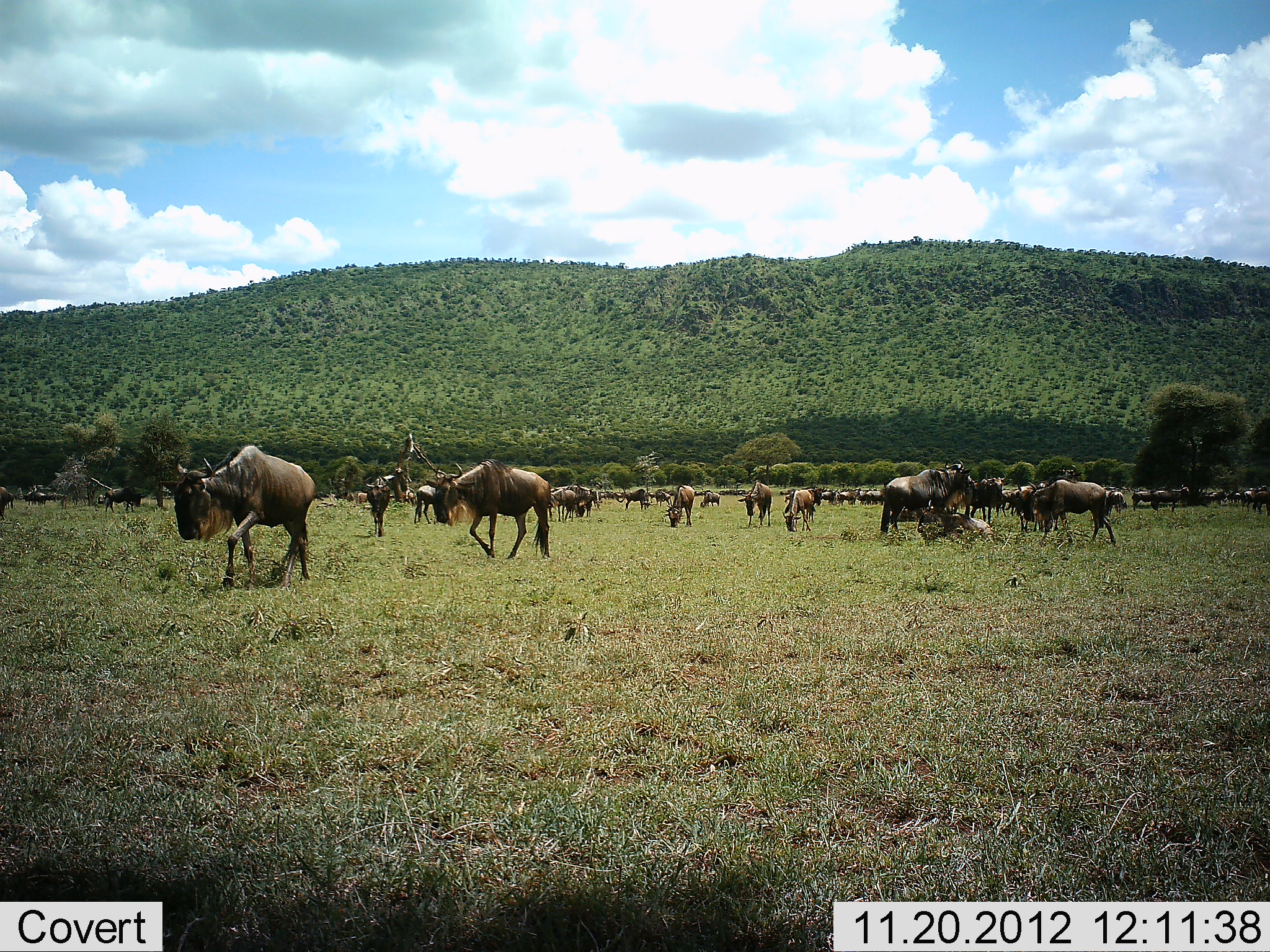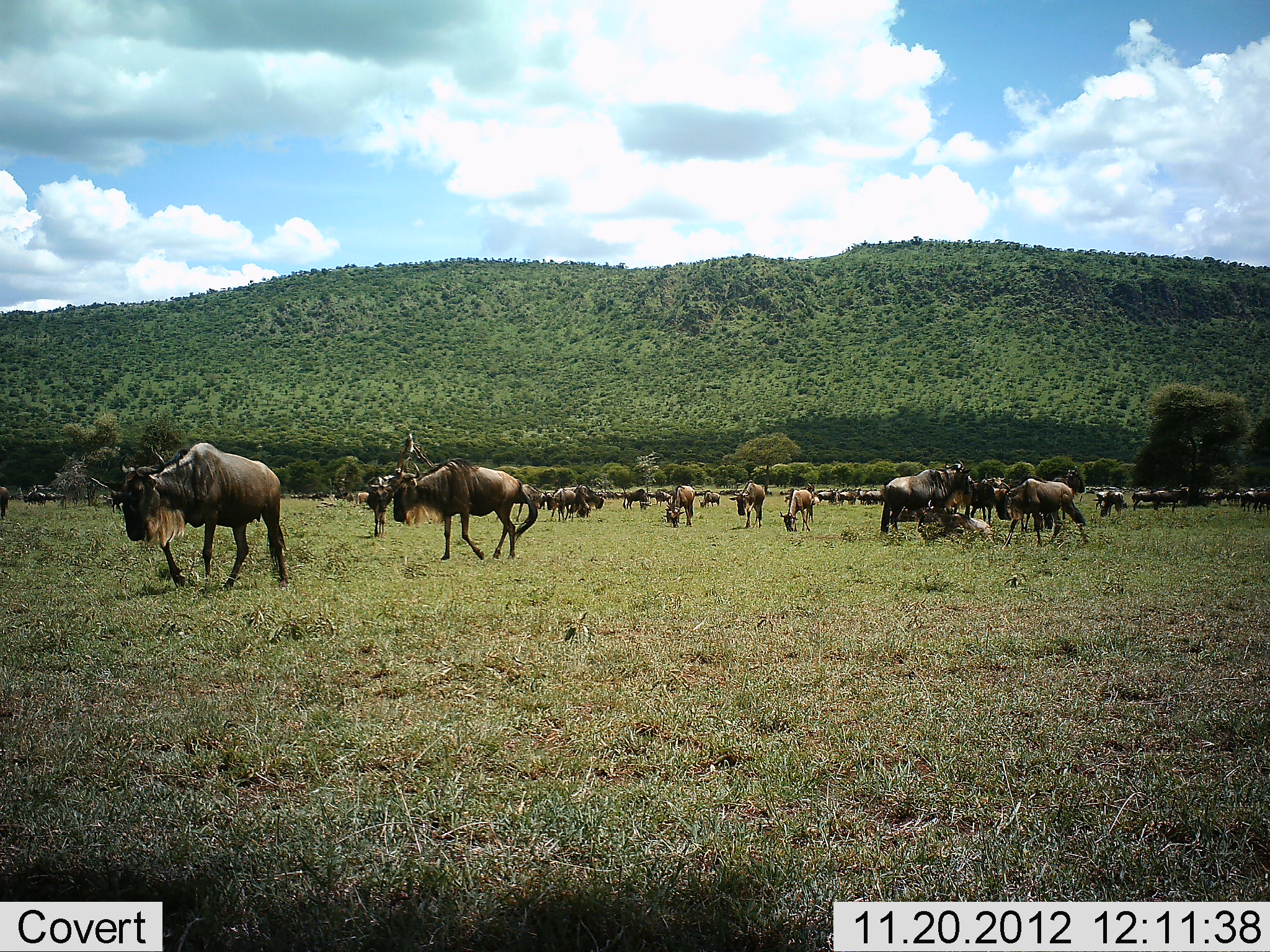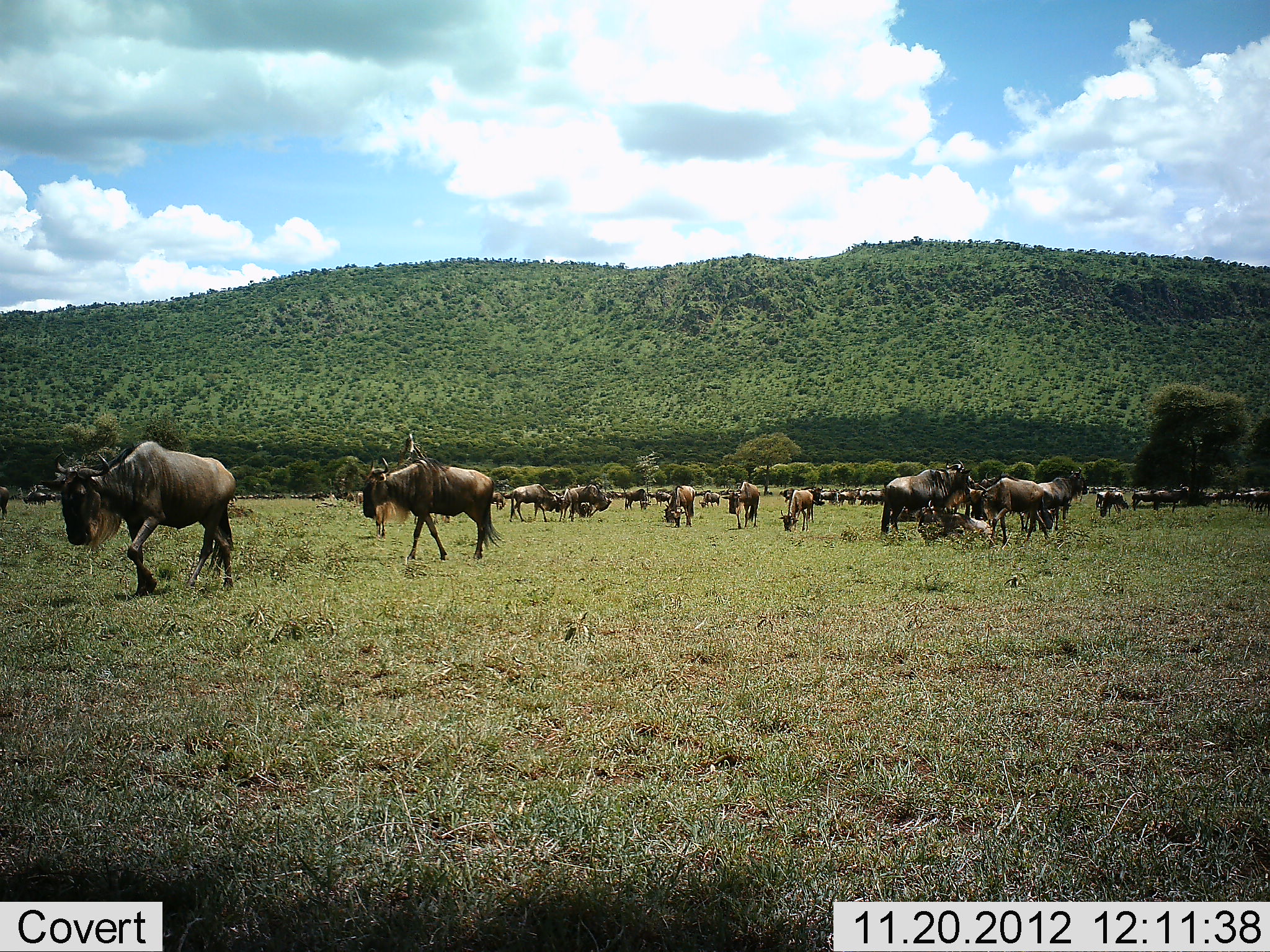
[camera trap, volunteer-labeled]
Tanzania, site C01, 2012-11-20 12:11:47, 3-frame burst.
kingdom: Animalia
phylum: Chordata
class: Mammalia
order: Artiodactyla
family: Bovidae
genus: Connochaetes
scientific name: Connochaetes taurinus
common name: blue wildebeest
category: wildebeest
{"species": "wildebeest (blue wildebeest) (Connochaetes taurinus)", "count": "11-50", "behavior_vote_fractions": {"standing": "62%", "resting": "27%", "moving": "85%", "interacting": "15%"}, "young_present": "8%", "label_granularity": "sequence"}